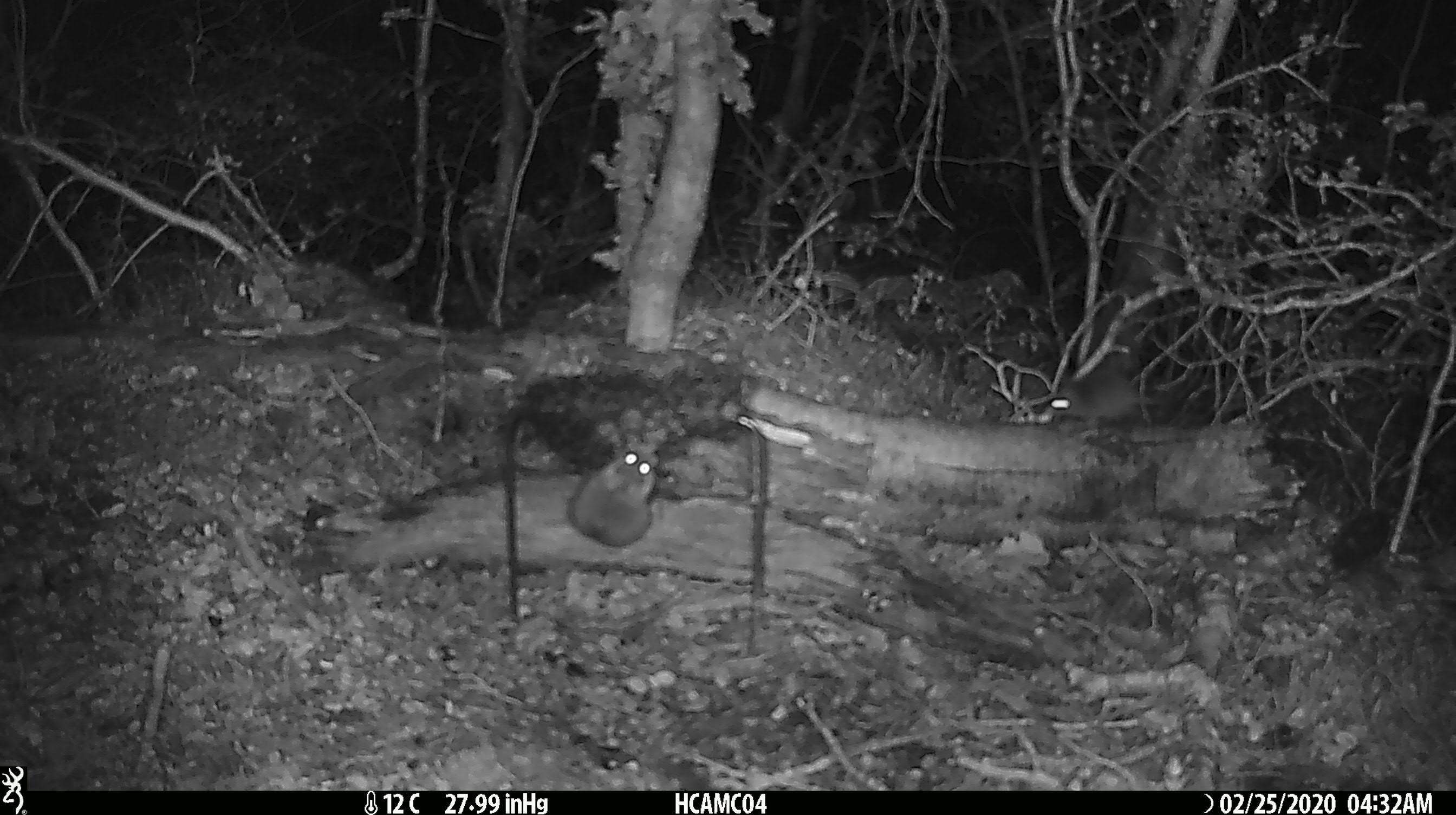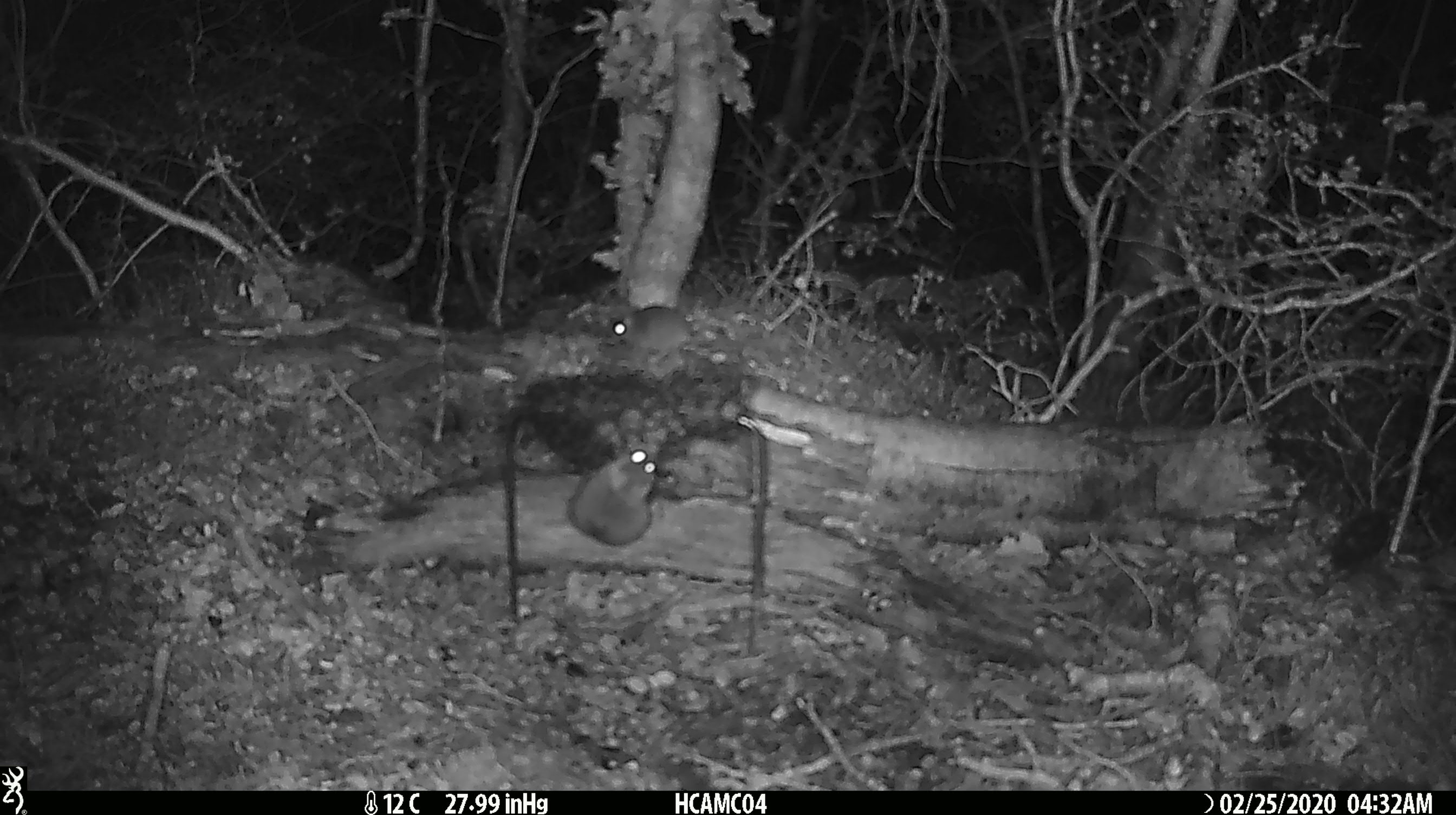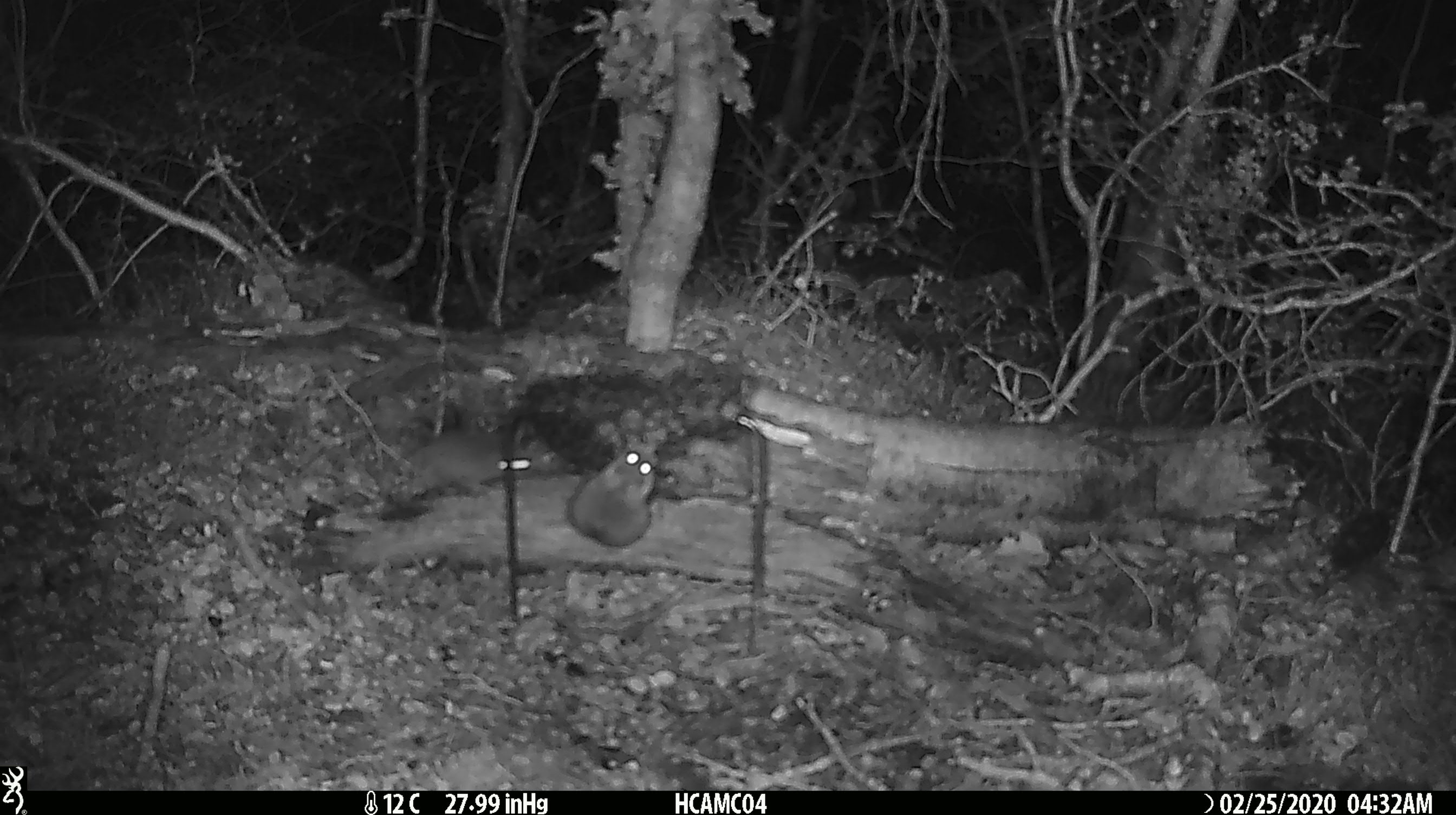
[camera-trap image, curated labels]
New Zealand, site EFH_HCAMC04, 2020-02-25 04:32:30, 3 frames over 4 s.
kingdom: Animalia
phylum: Chordata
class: Mammalia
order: Rodentia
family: Muridae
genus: Mus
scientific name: Mus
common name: mouse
Mouse (Mus).